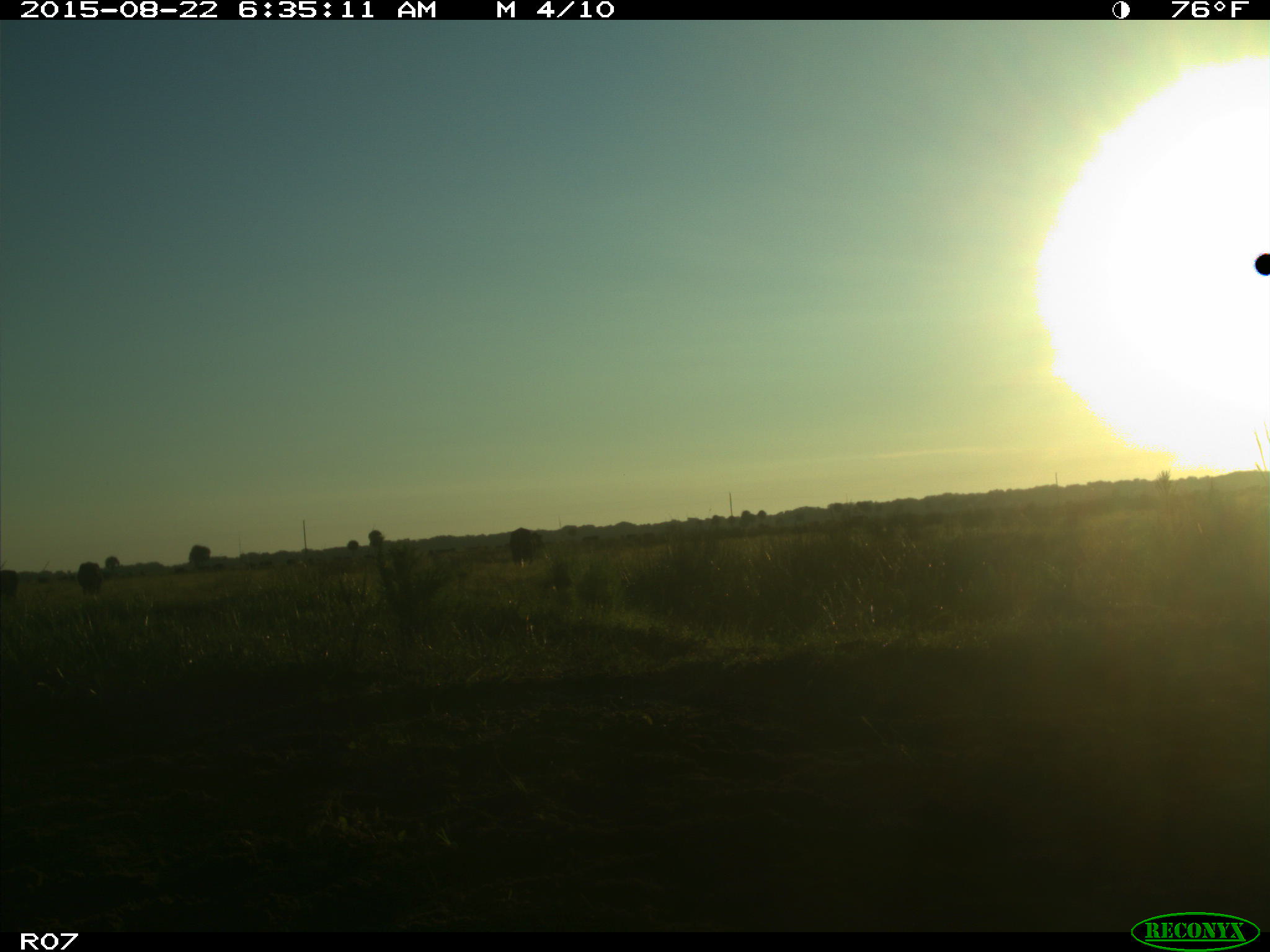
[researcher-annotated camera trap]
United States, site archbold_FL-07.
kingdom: Animalia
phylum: Chordata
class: Mammalia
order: Artiodactyla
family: Bovidae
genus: Bos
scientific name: Bos taurus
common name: domestic cow